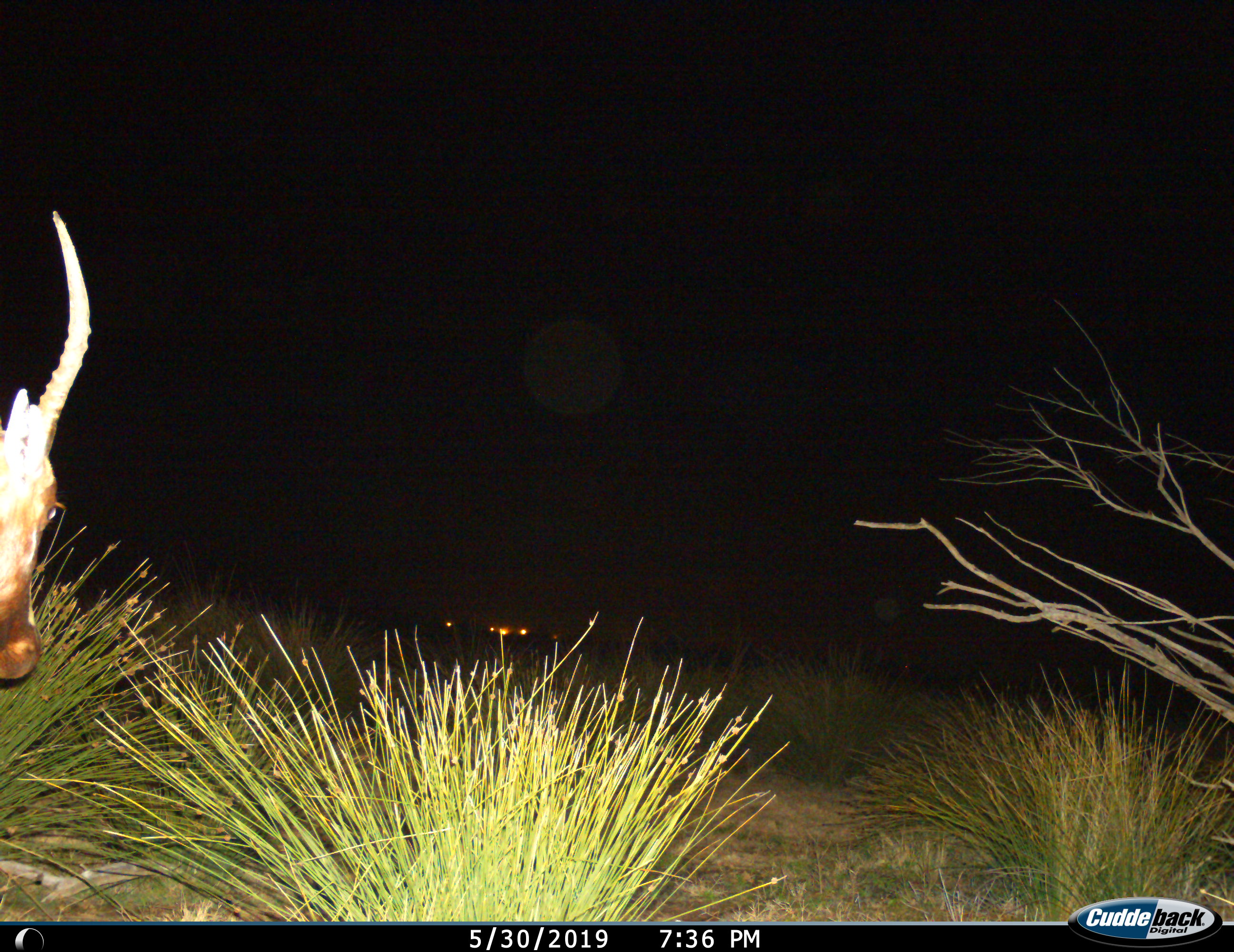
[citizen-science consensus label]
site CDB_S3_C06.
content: unidentified animal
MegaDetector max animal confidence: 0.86